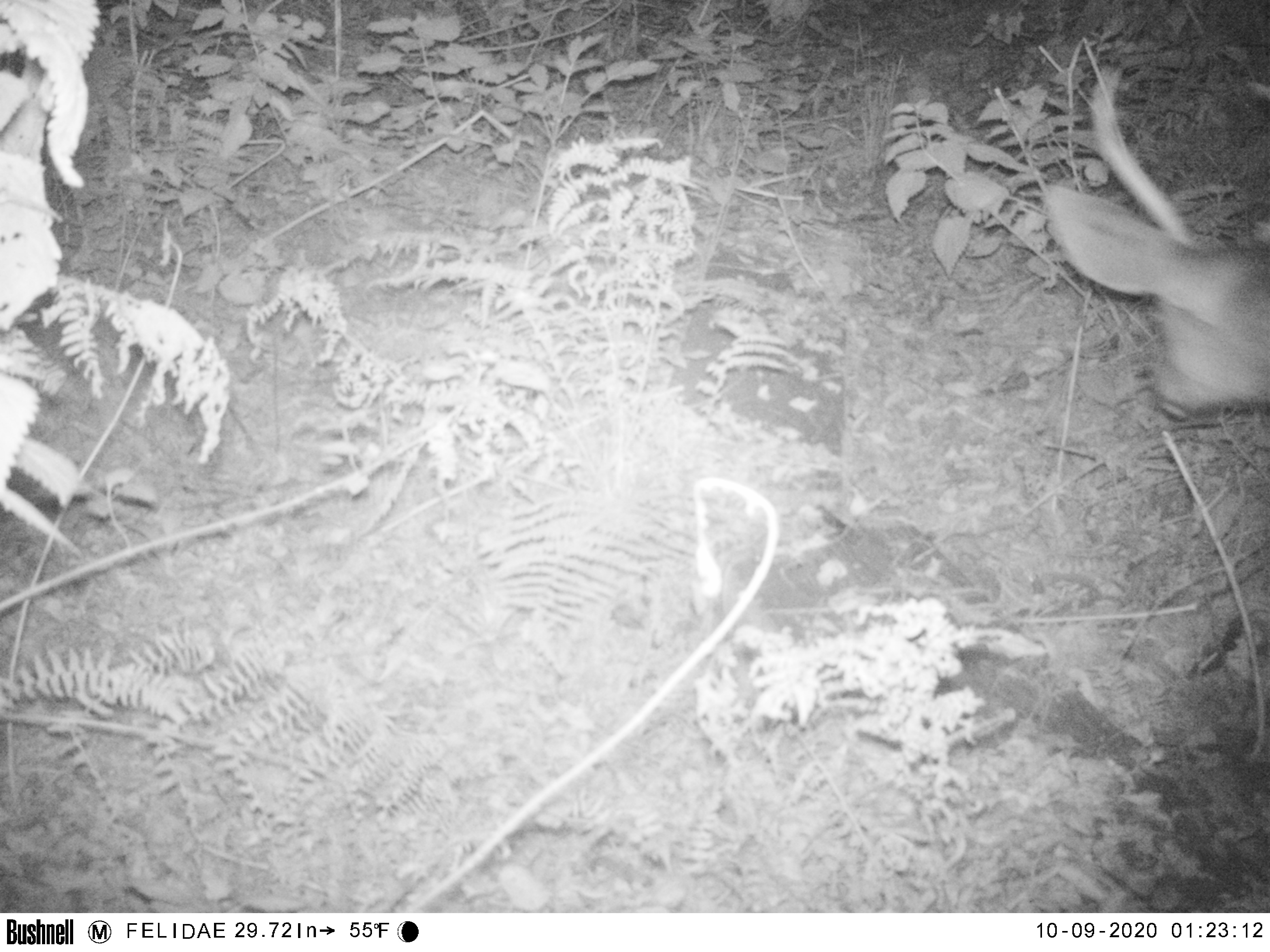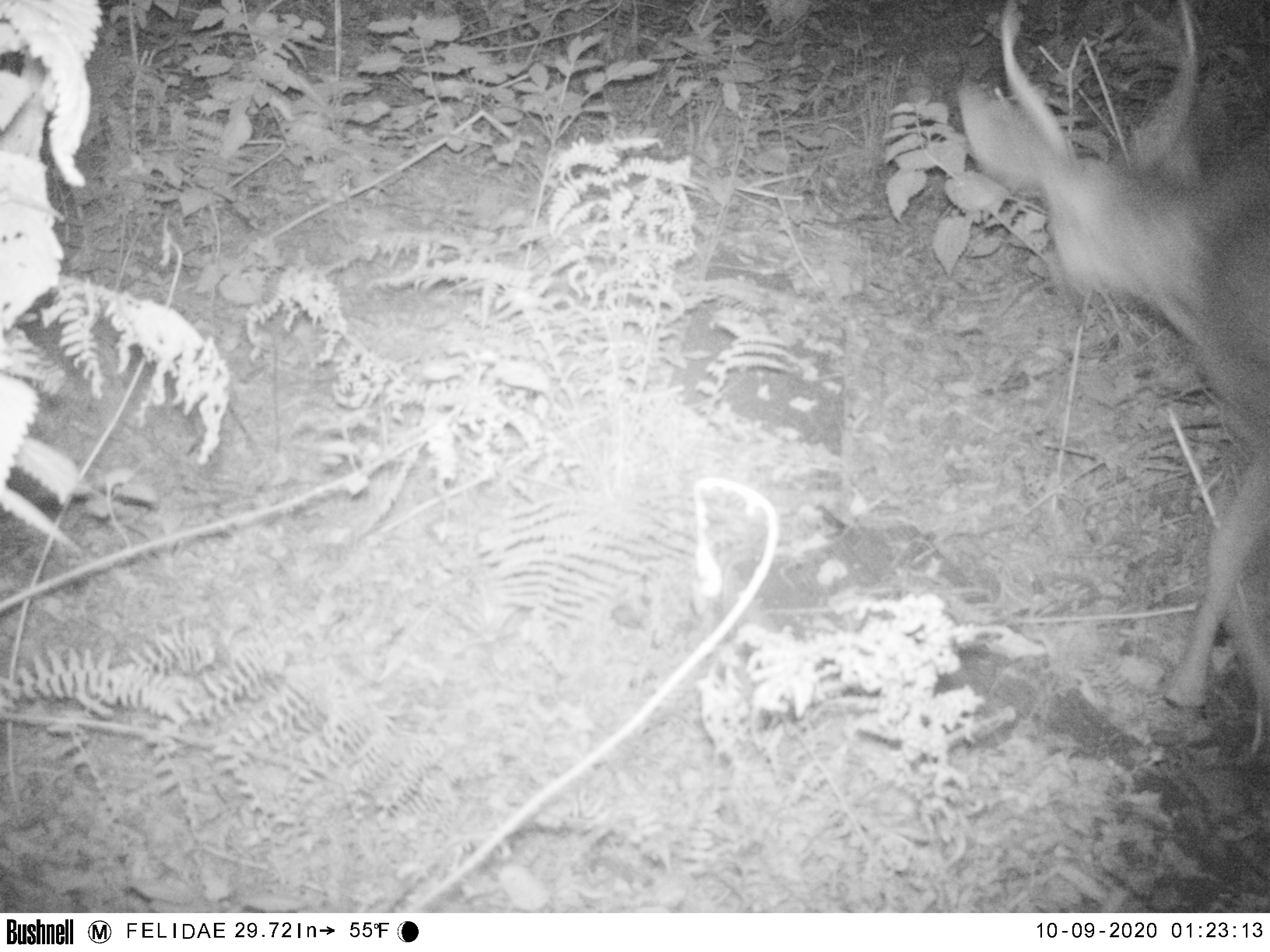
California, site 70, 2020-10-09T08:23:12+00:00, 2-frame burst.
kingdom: Animalia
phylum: Chordata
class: Mammalia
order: Artiodactyla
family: Cervidae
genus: Odocoileus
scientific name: Odocoileus hemionus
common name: mule deer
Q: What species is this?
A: Mule deer (Odocoileus hemionus).